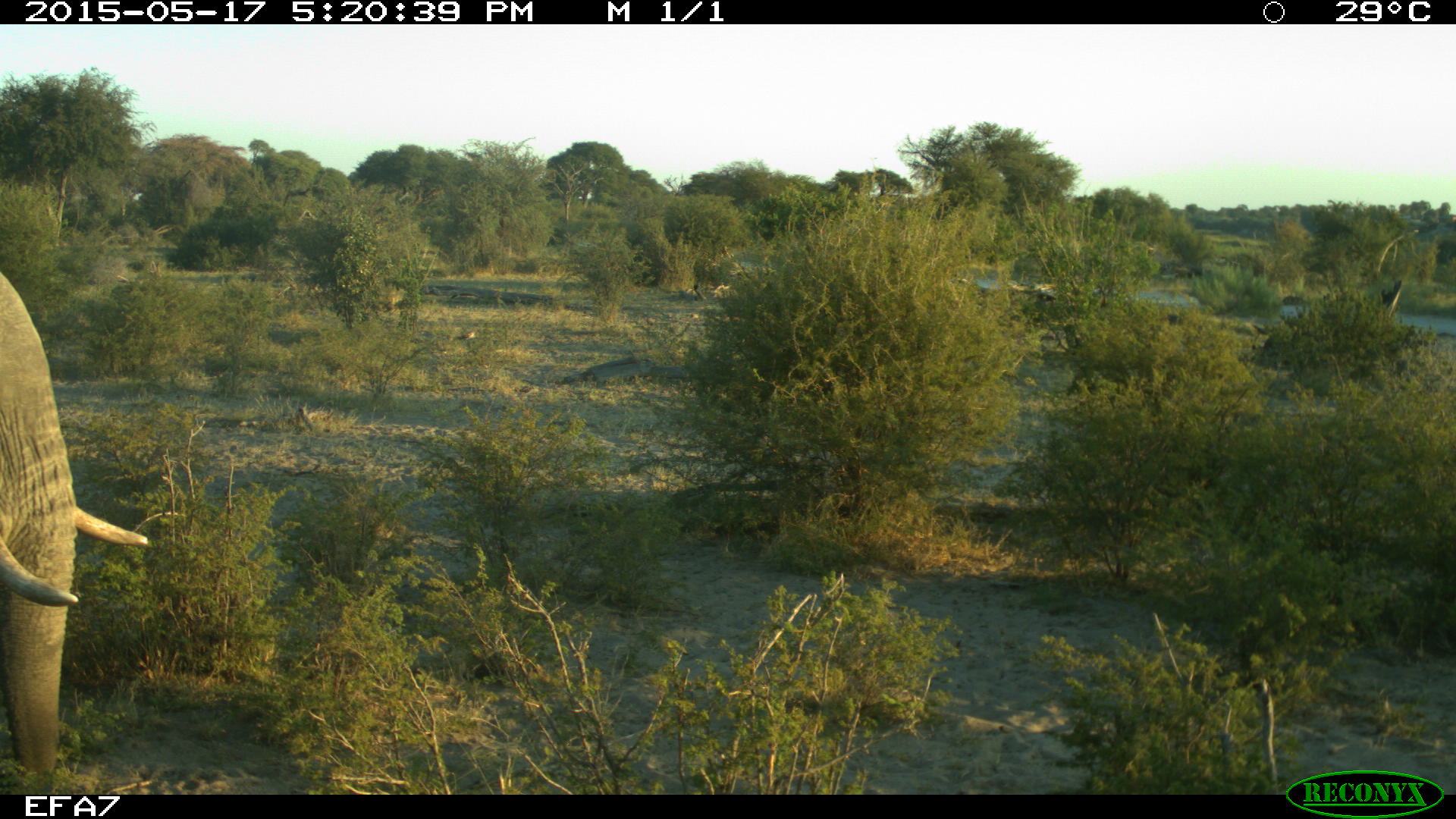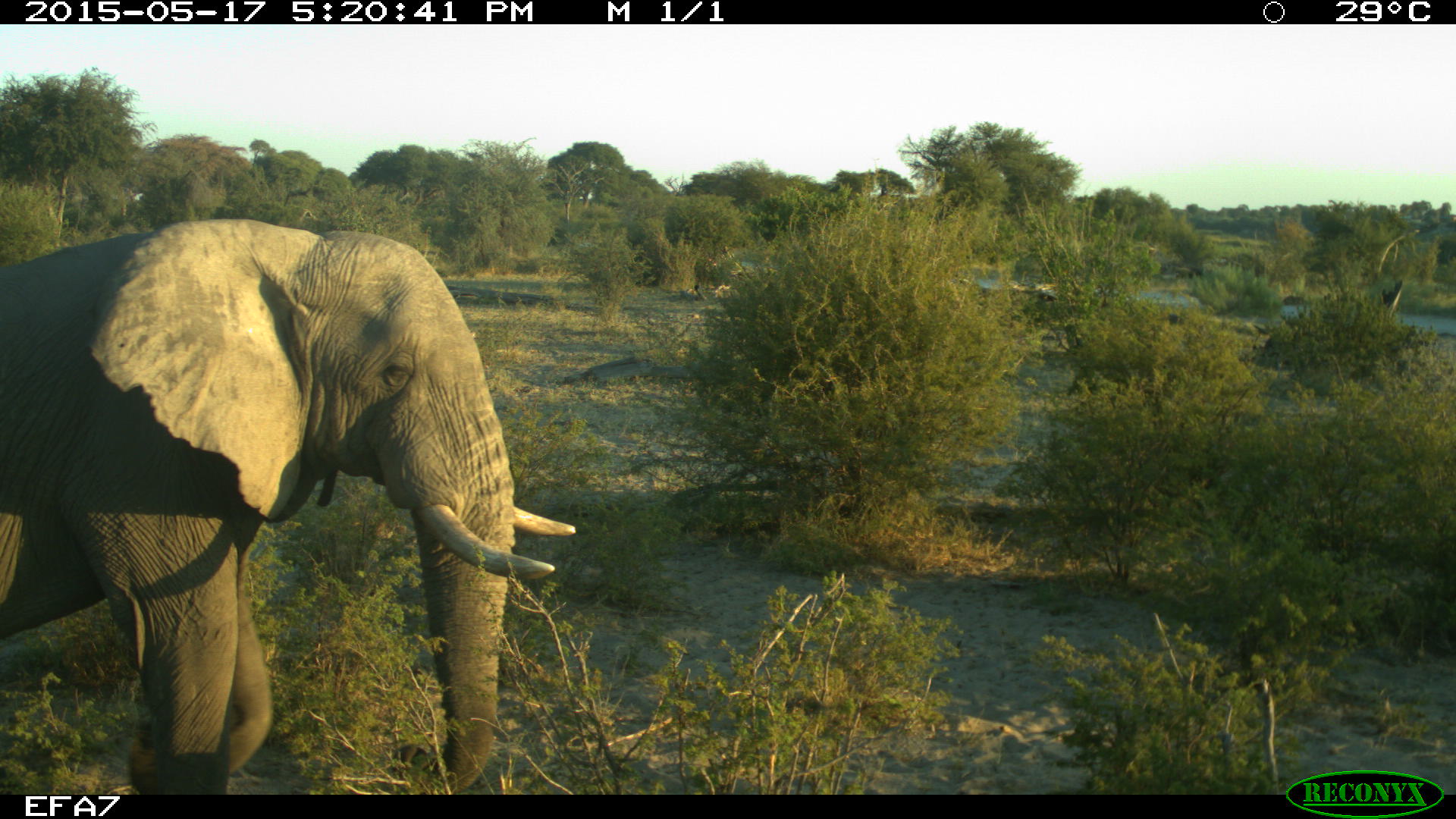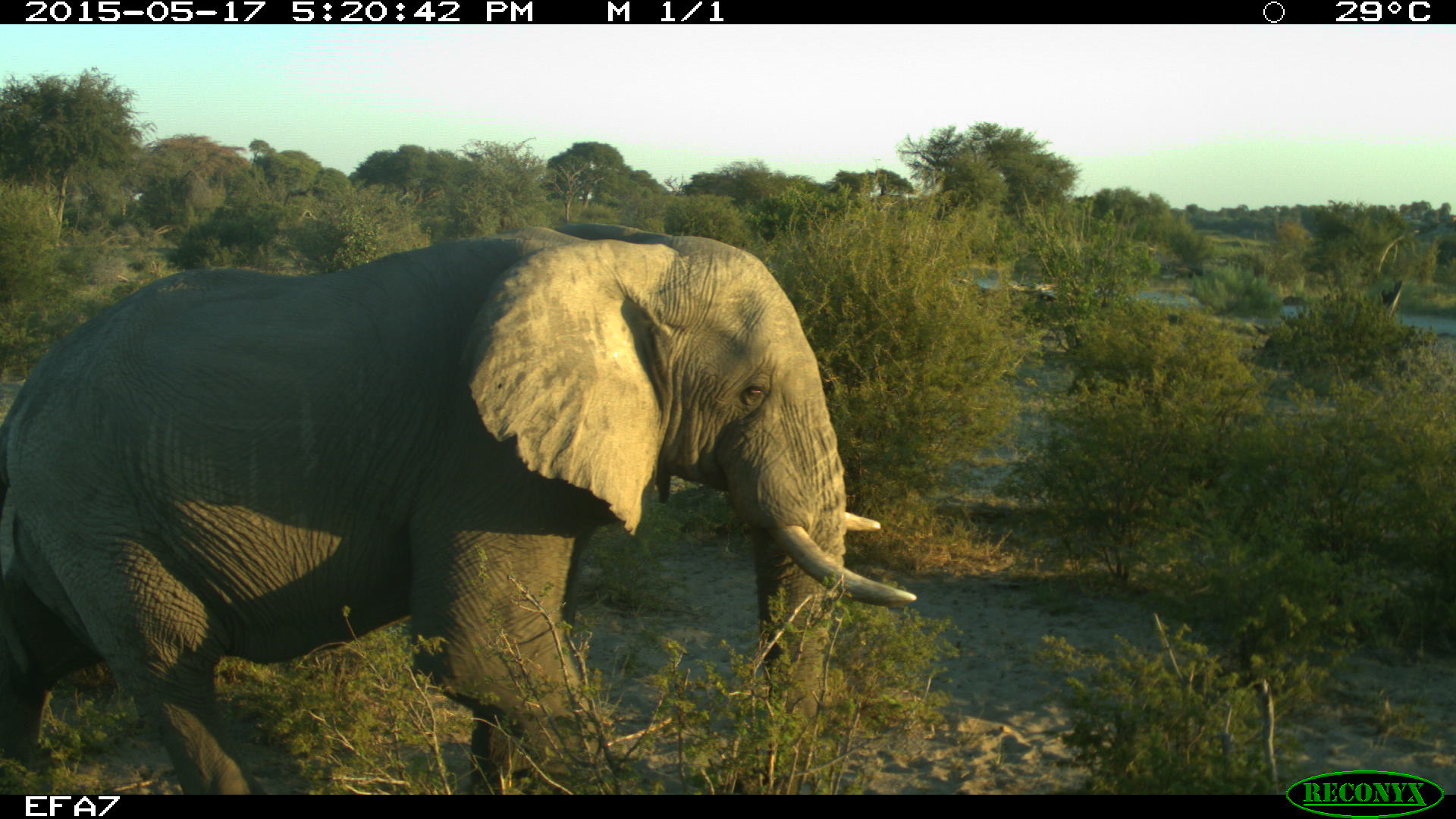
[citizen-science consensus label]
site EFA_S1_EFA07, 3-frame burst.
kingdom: Animalia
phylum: Chordata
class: Mammalia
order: Proboscidea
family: Elephantidae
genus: Loxodonta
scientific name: Loxodonta africana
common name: african bush elephant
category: elephant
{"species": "elephant (african bush elephant) (Loxodonta africana)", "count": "1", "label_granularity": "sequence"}